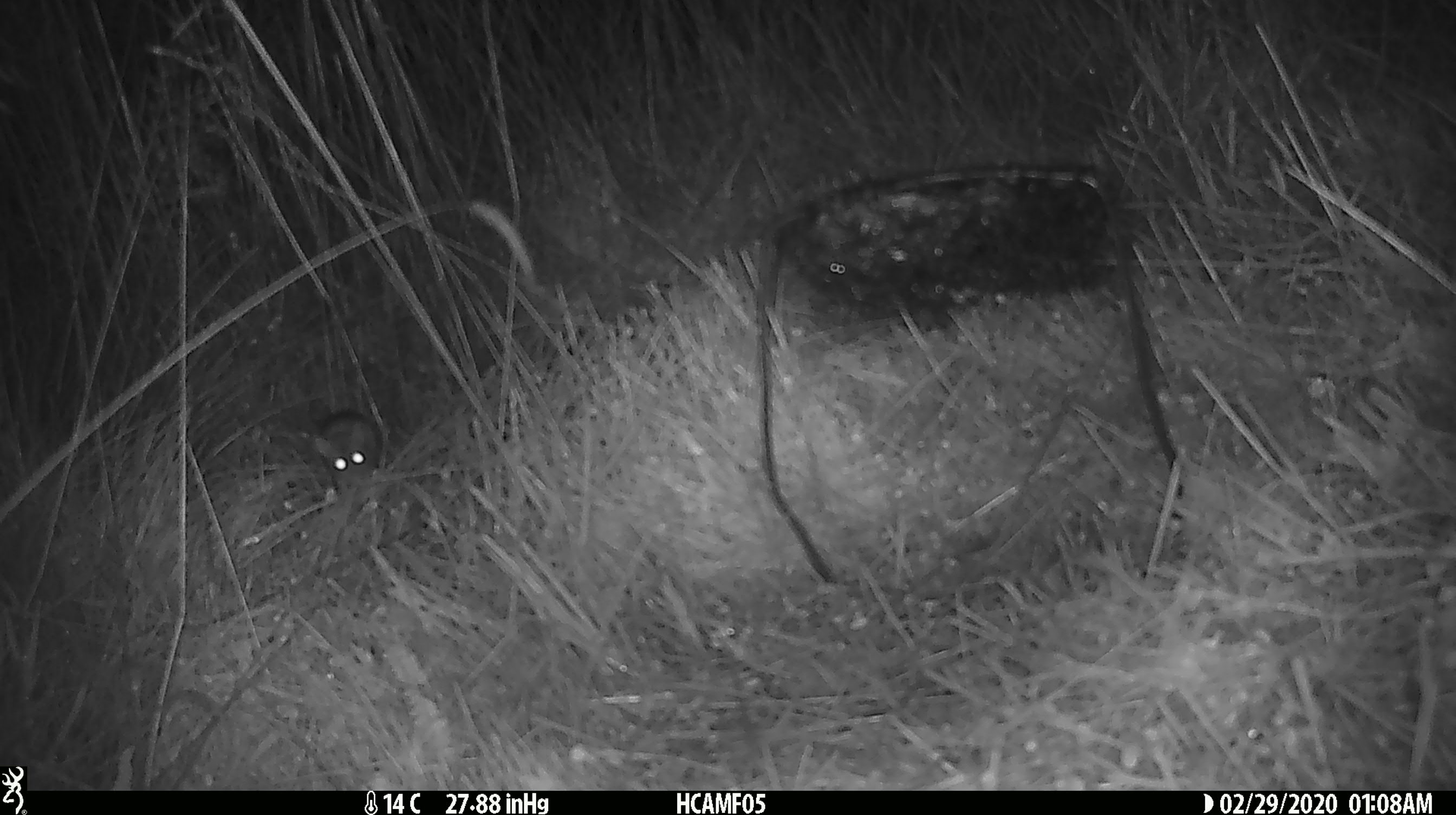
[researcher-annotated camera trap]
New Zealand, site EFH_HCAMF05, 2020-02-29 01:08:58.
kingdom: Animalia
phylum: Chordata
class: Mammalia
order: Rodentia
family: Muridae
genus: Mus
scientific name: Mus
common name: mouse